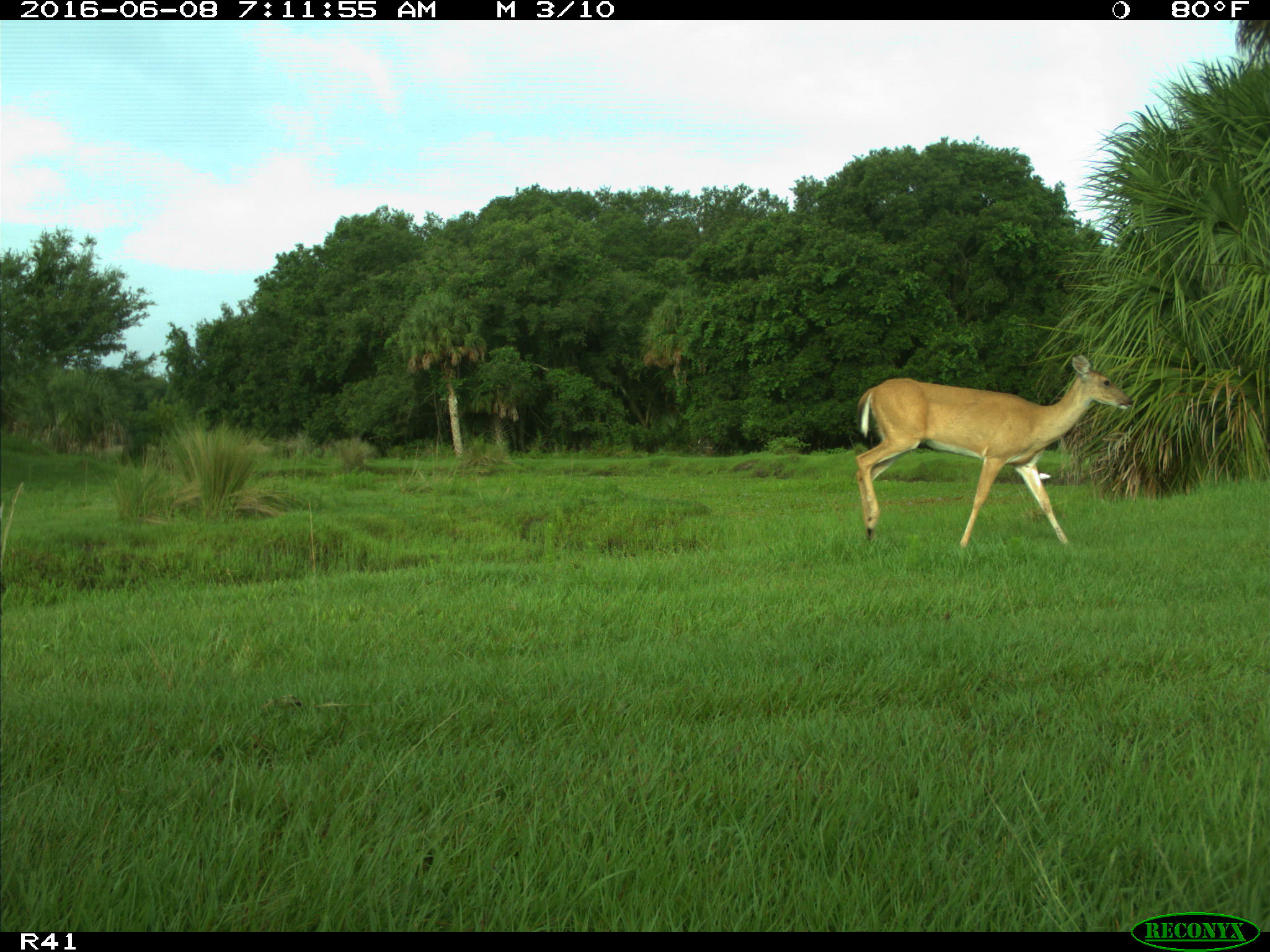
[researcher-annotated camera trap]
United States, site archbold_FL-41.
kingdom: Animalia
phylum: Chordata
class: Mammalia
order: Artiodactyla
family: Cervidae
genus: Odocoileus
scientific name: Odocoileus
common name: deer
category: unidentified deer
Unidentified deer (deer) (Odocoileus).